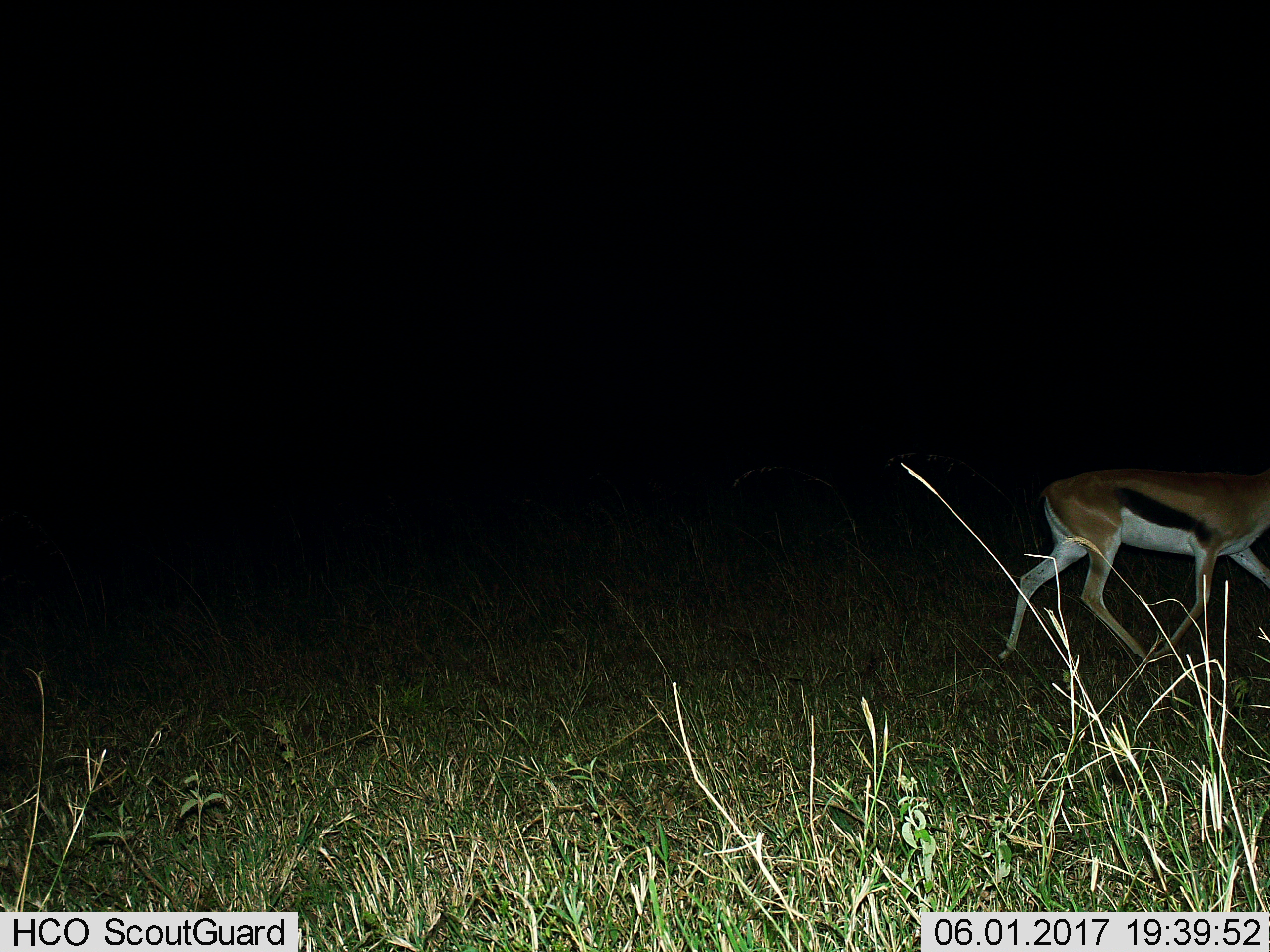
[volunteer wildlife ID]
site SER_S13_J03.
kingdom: Animalia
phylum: Chordata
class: Mammalia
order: Artiodactyla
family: Bovidae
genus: Eudorcas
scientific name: Eudorcas thomsonii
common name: thomson's gazelle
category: gazellethomsons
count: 1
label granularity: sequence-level